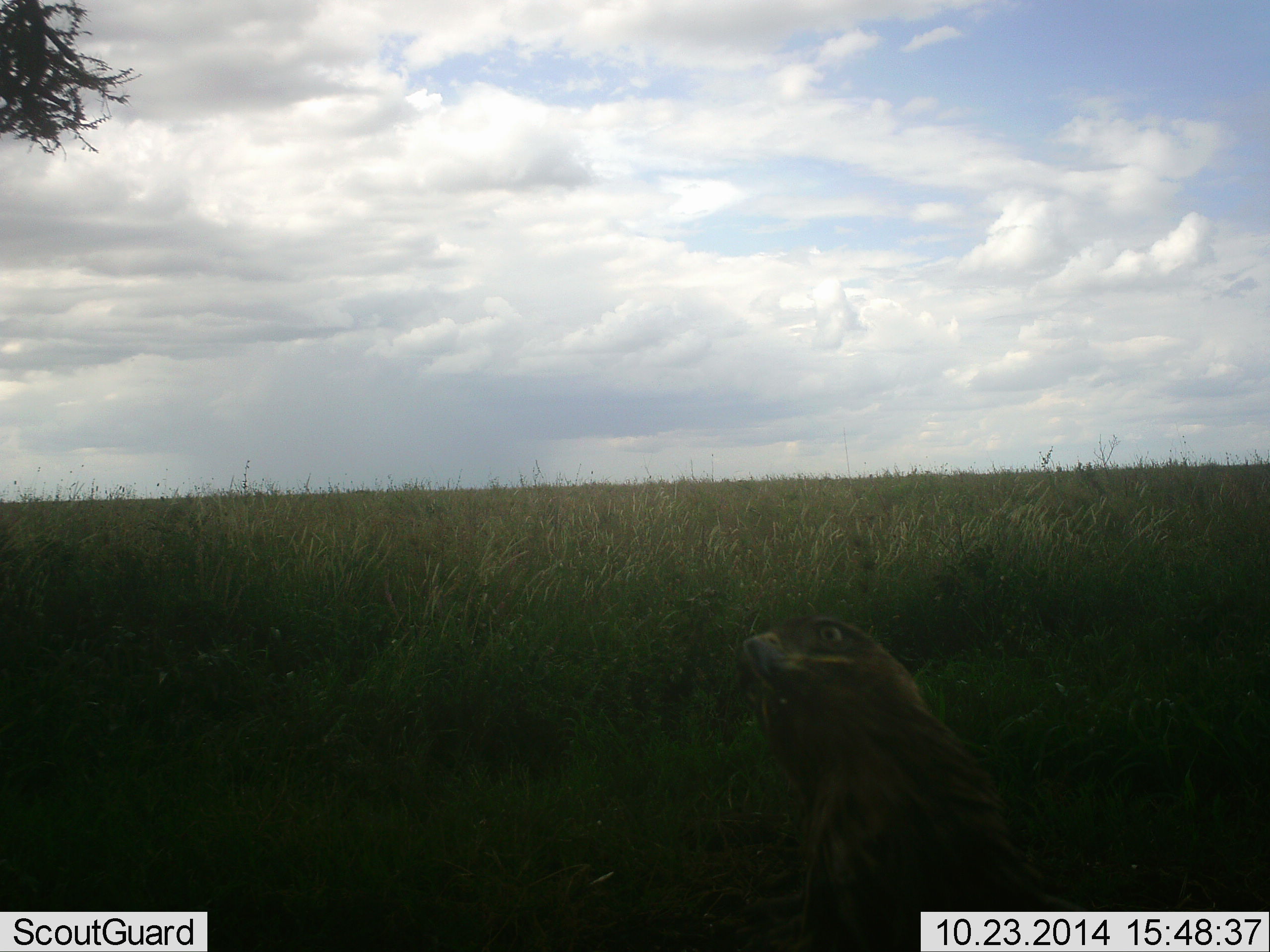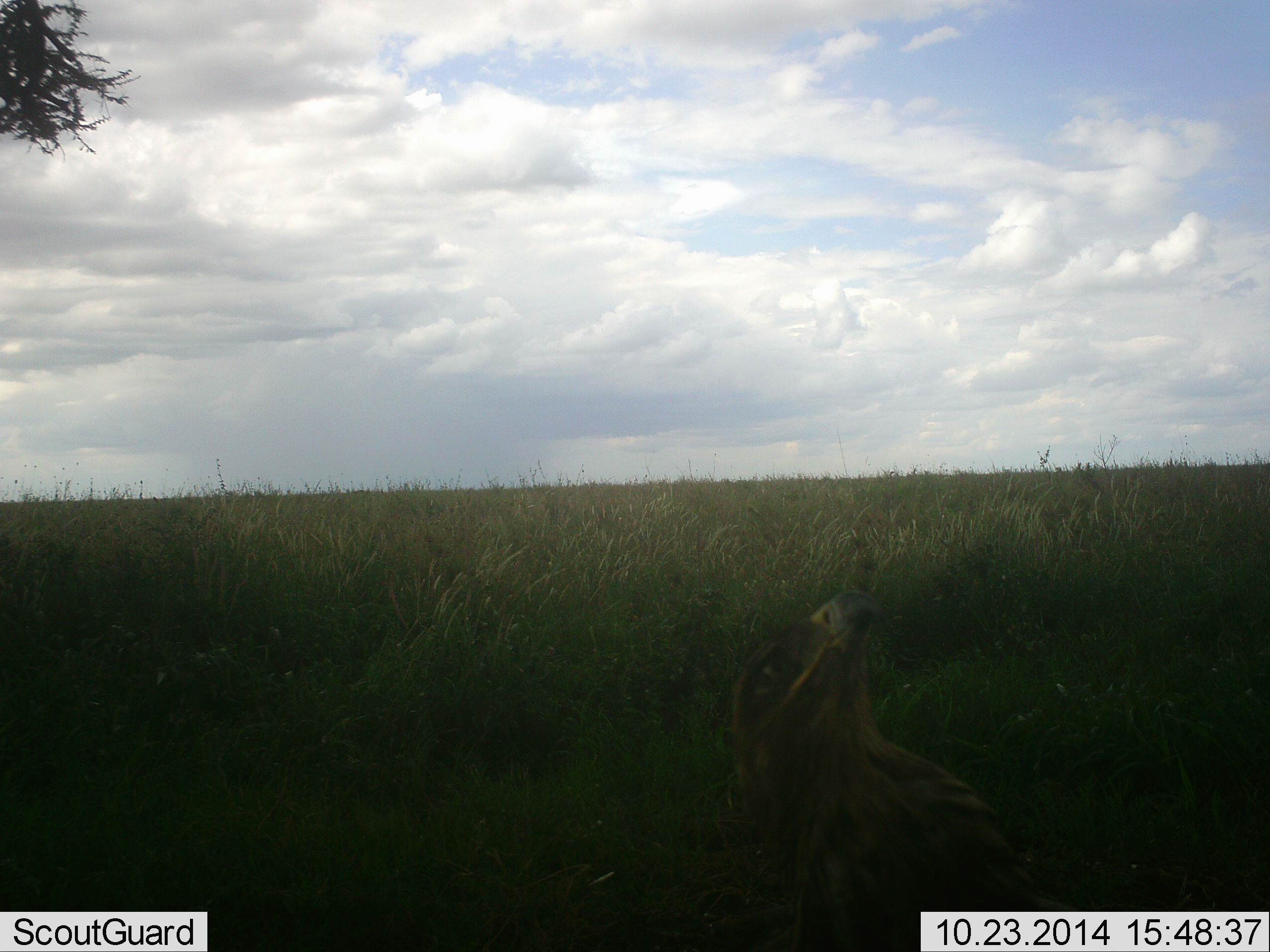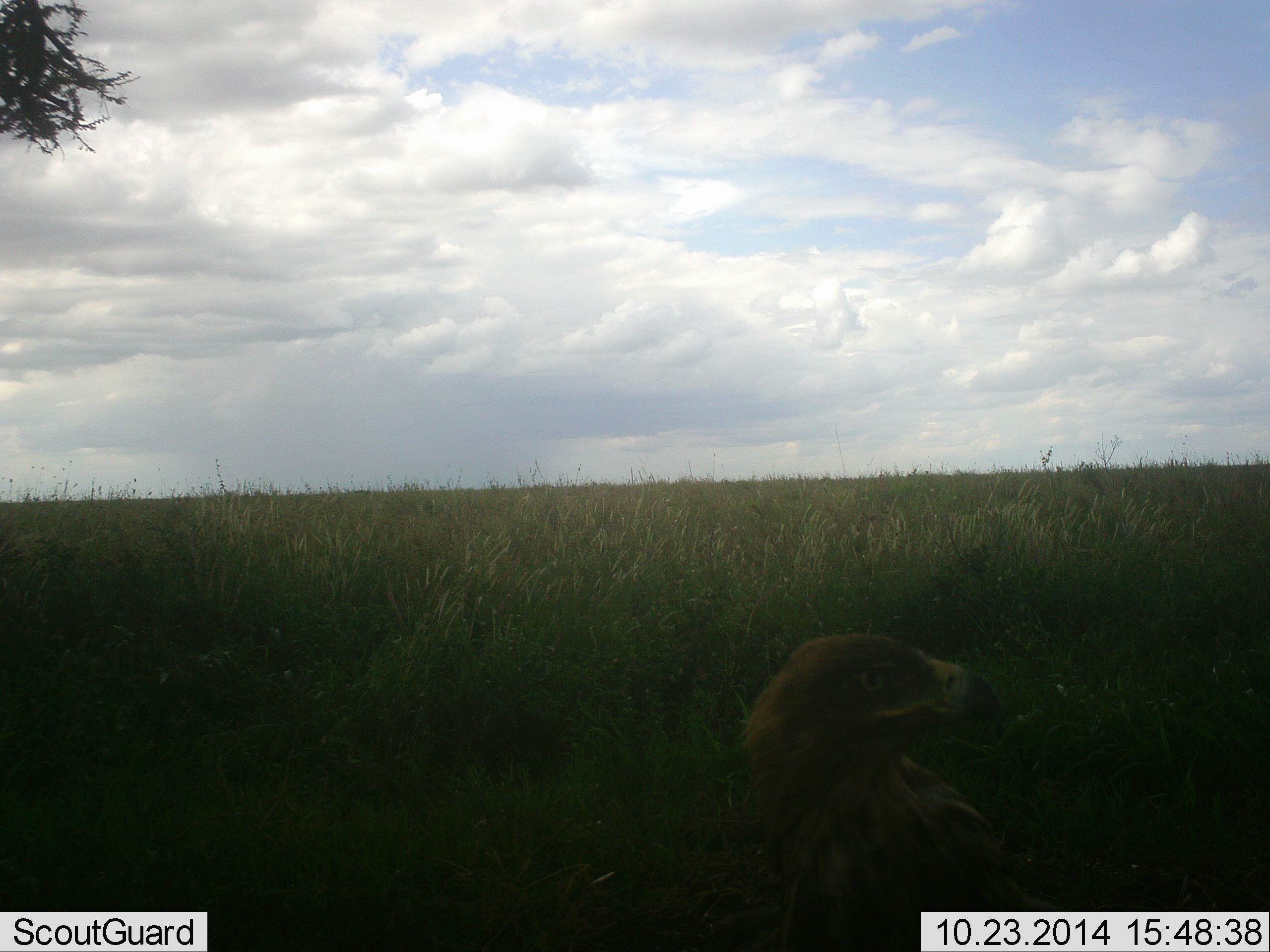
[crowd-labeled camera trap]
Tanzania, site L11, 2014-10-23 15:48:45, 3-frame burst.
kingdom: Animalia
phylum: Chordata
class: Aves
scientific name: Aves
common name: bird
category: otherbird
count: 1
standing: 60%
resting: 20%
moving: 20%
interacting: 30%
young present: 0%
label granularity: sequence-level